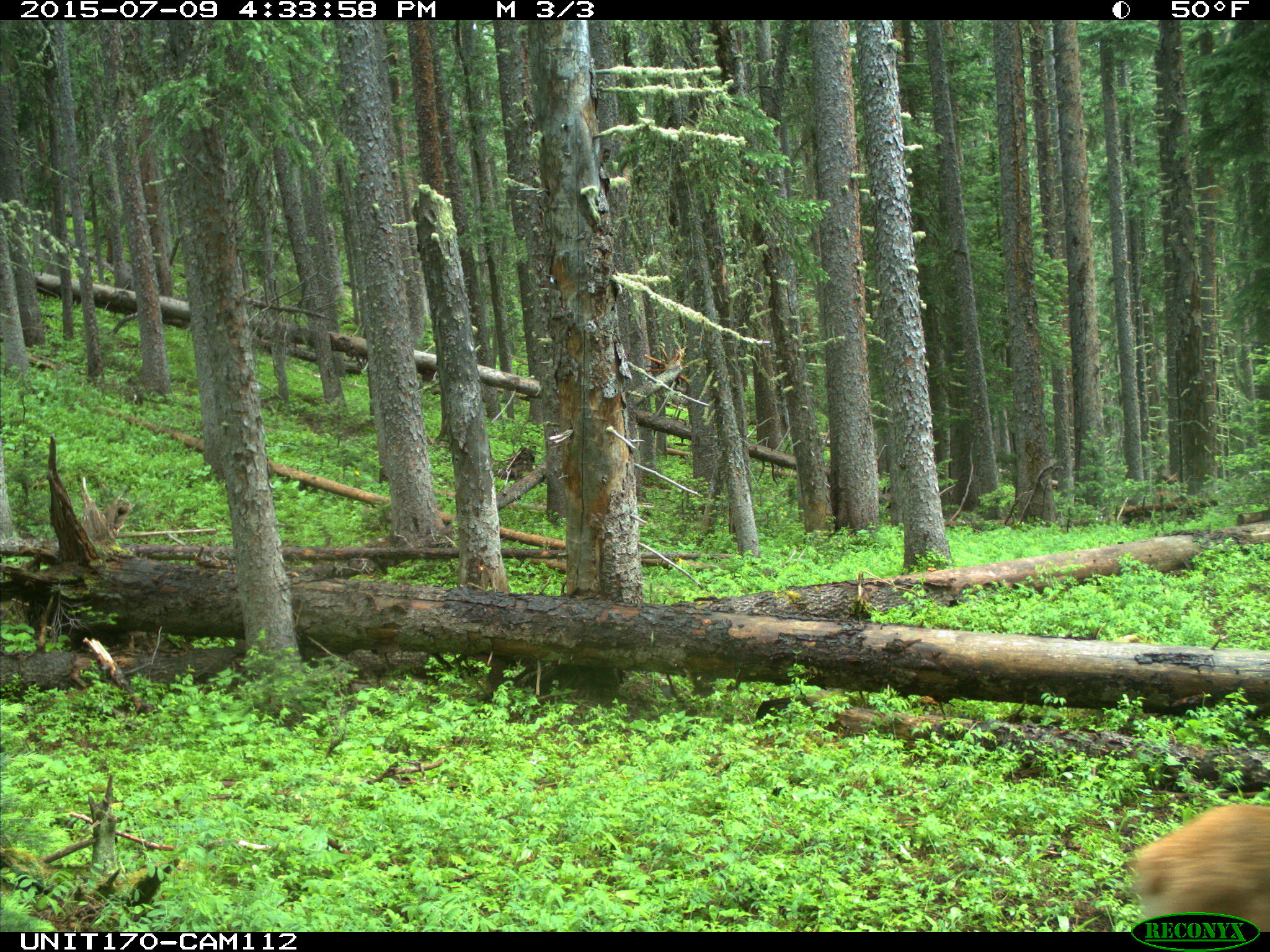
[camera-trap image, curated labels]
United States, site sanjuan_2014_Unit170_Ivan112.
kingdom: Animalia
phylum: Chordata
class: Mammalia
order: Artiodactyla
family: Cervidae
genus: Cervus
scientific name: Cervus elaphus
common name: red deer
Cervus elaphus (red deer).